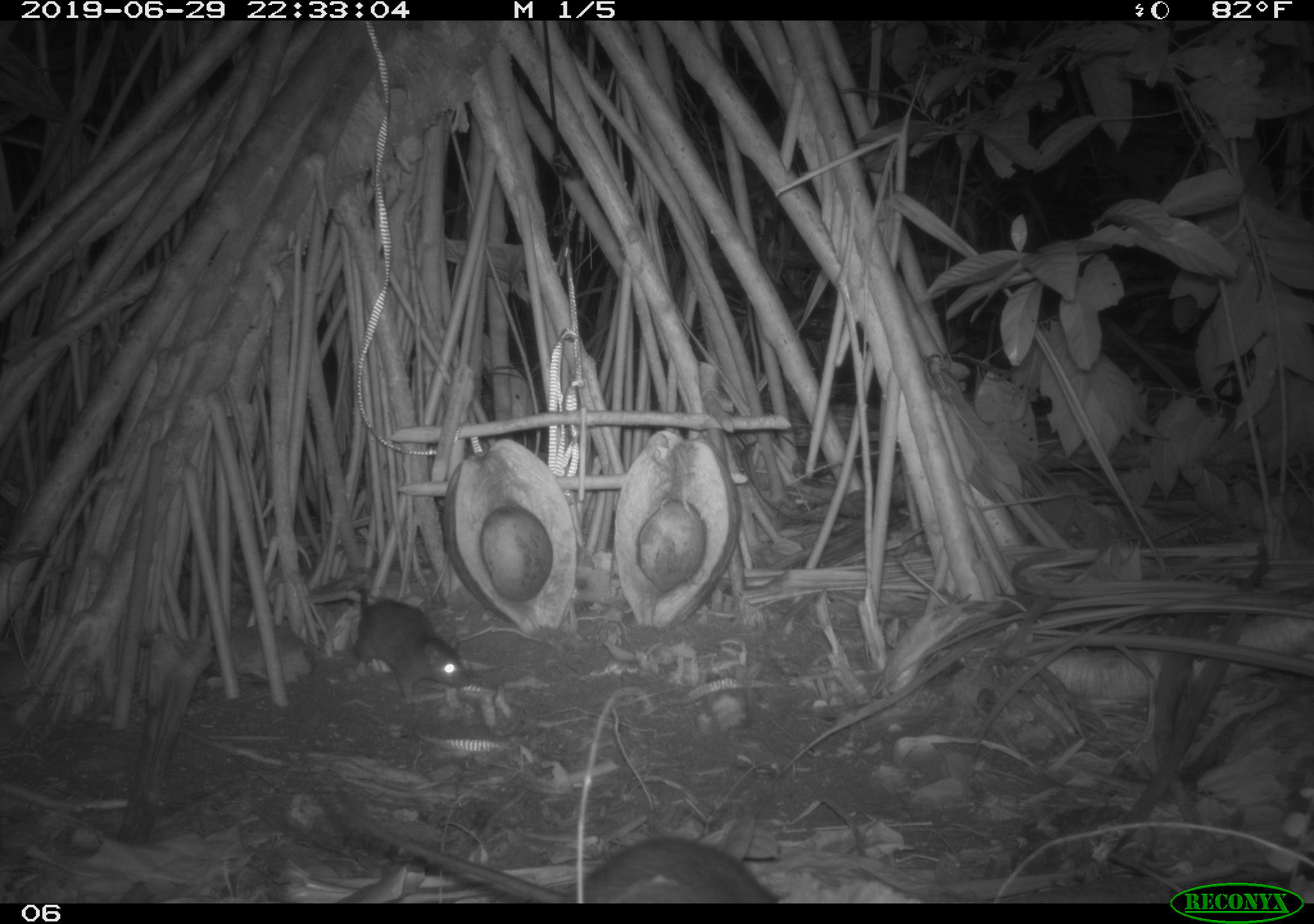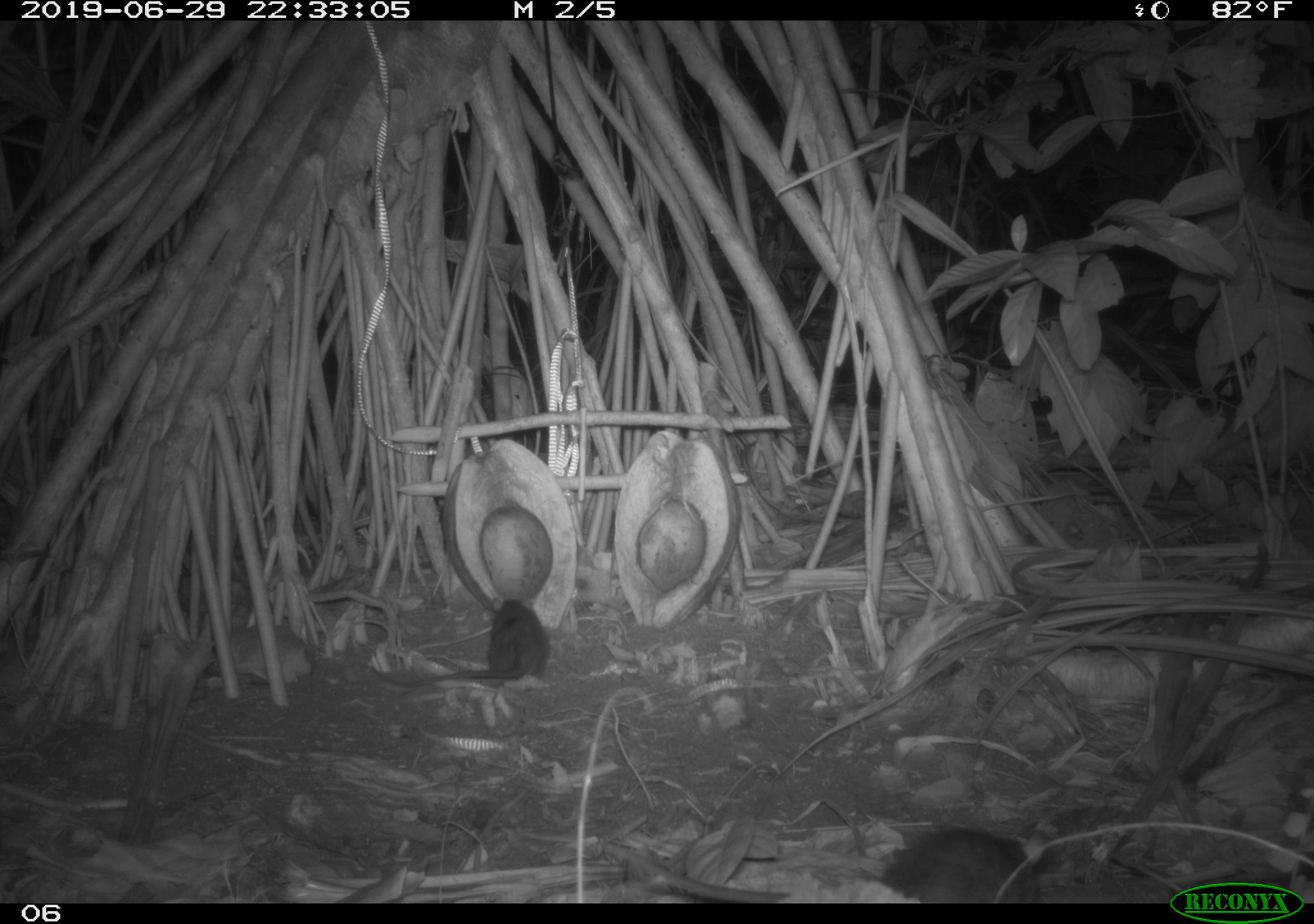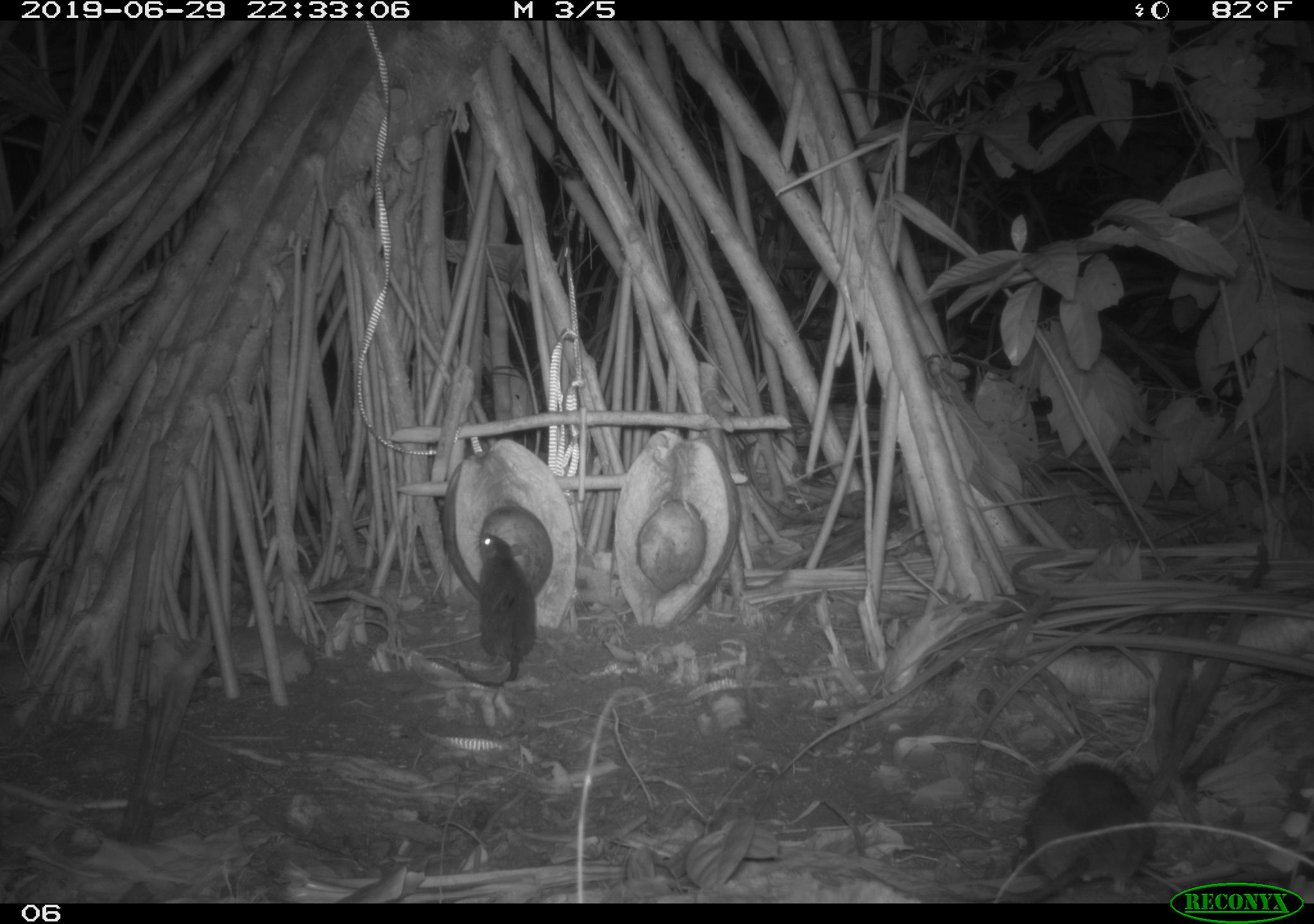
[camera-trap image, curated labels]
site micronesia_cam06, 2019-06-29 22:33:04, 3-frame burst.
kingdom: Animalia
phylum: Chordata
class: Mammalia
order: Rodentia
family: Muridae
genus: Rattus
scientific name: Rattus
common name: rat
Rat (Rattus).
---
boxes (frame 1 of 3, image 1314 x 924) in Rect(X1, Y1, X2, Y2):
rat: Rect(333, 796, 788, 902); Rect(339, 581, 477, 709)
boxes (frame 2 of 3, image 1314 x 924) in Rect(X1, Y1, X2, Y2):
rat: Rect(590, 821, 1061, 903); Rect(406, 587, 556, 701)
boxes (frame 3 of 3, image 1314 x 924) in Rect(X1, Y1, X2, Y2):
rat: Rect(993, 757, 1163, 900); Rect(447, 529, 542, 694)